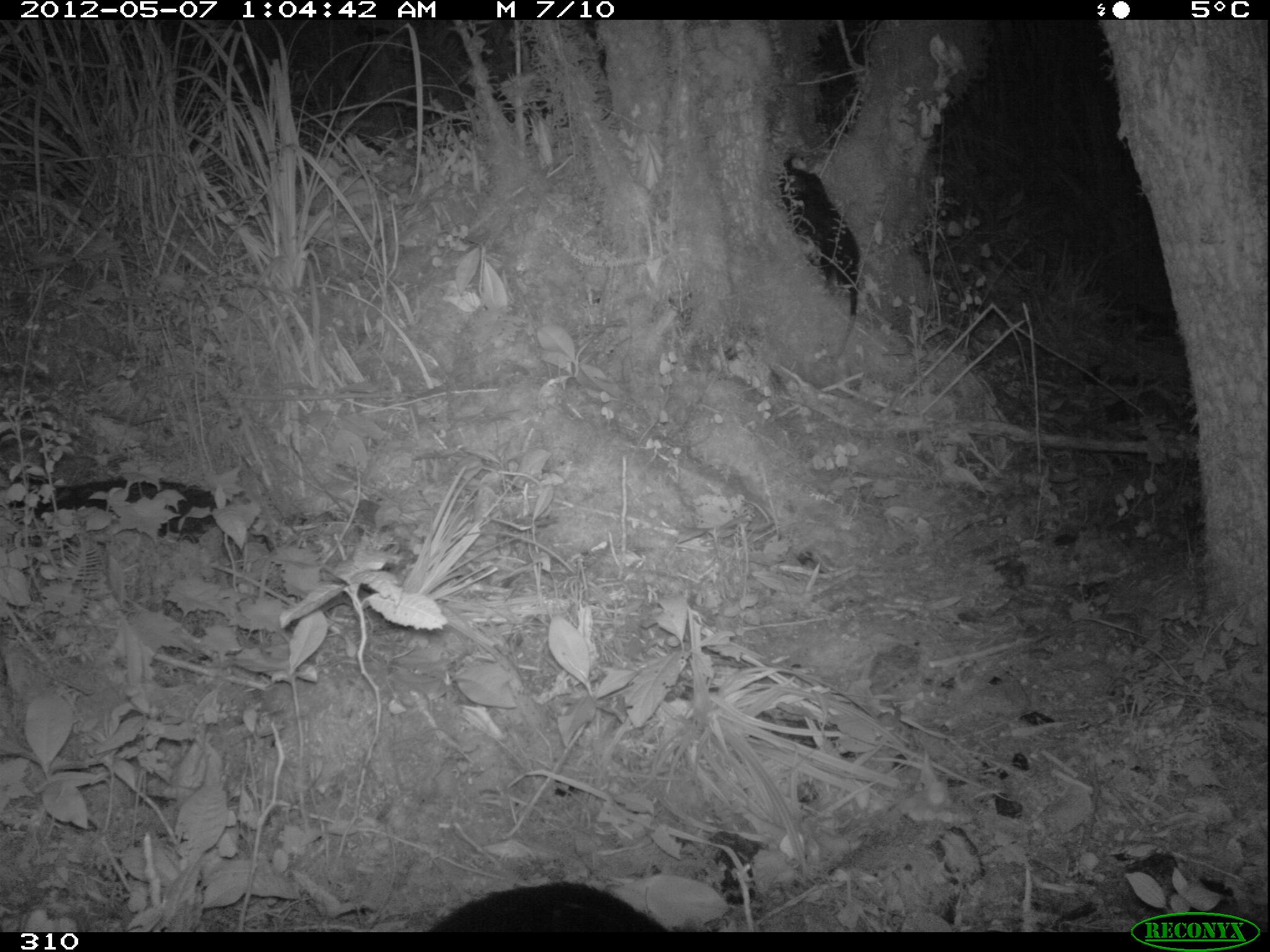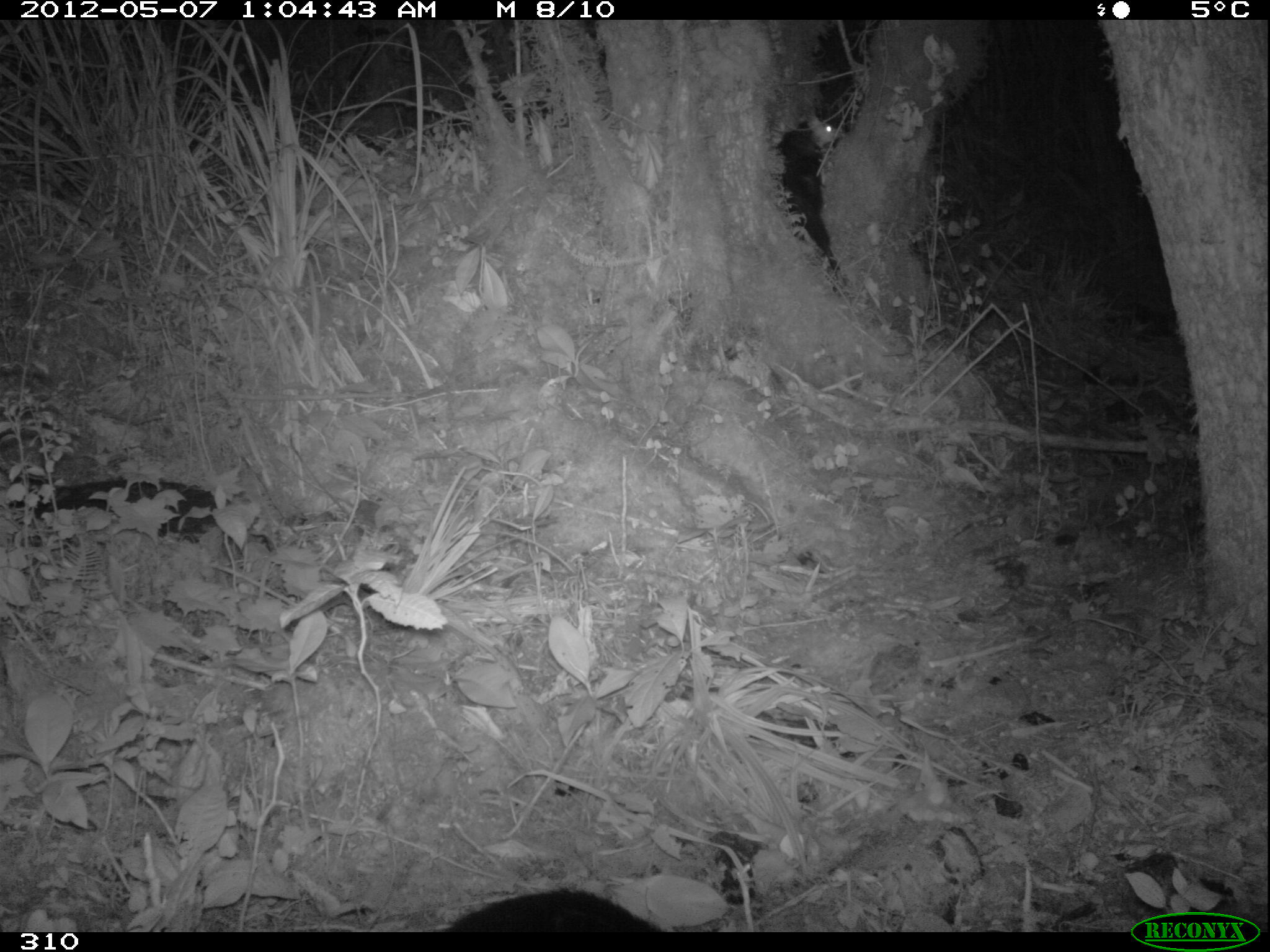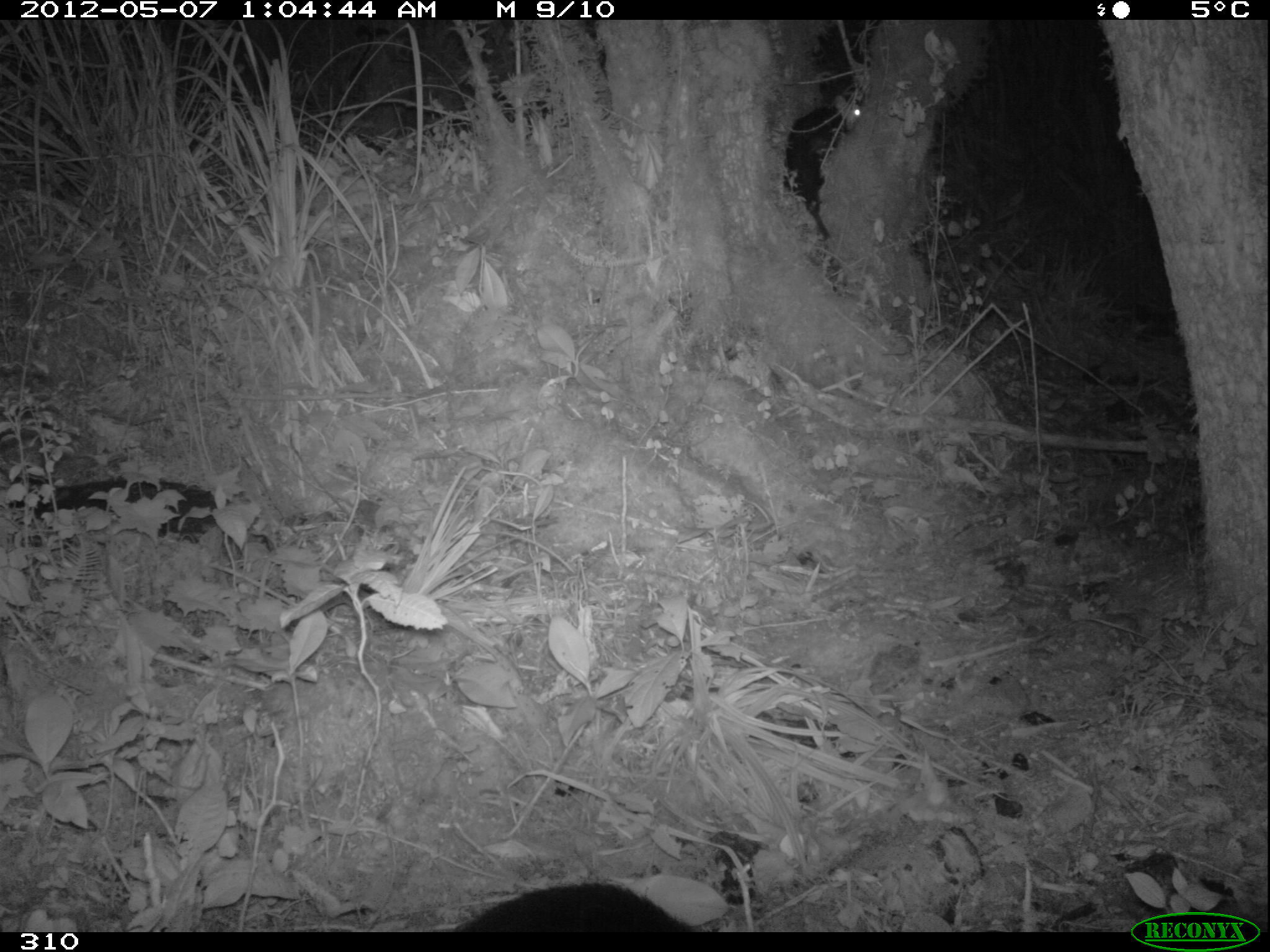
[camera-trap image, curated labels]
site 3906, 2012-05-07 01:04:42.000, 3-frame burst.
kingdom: Animalia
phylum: Chordata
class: Mammalia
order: Didelphimorphia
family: Didelphidae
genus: Didelphis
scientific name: Didelphis pernigra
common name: andean white-eared opossum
Didelphis pernigra (andean white-eared opossum).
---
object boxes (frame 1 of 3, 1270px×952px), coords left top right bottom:
didelphis pernigra: 782 164 866 348; 428 881 667 932